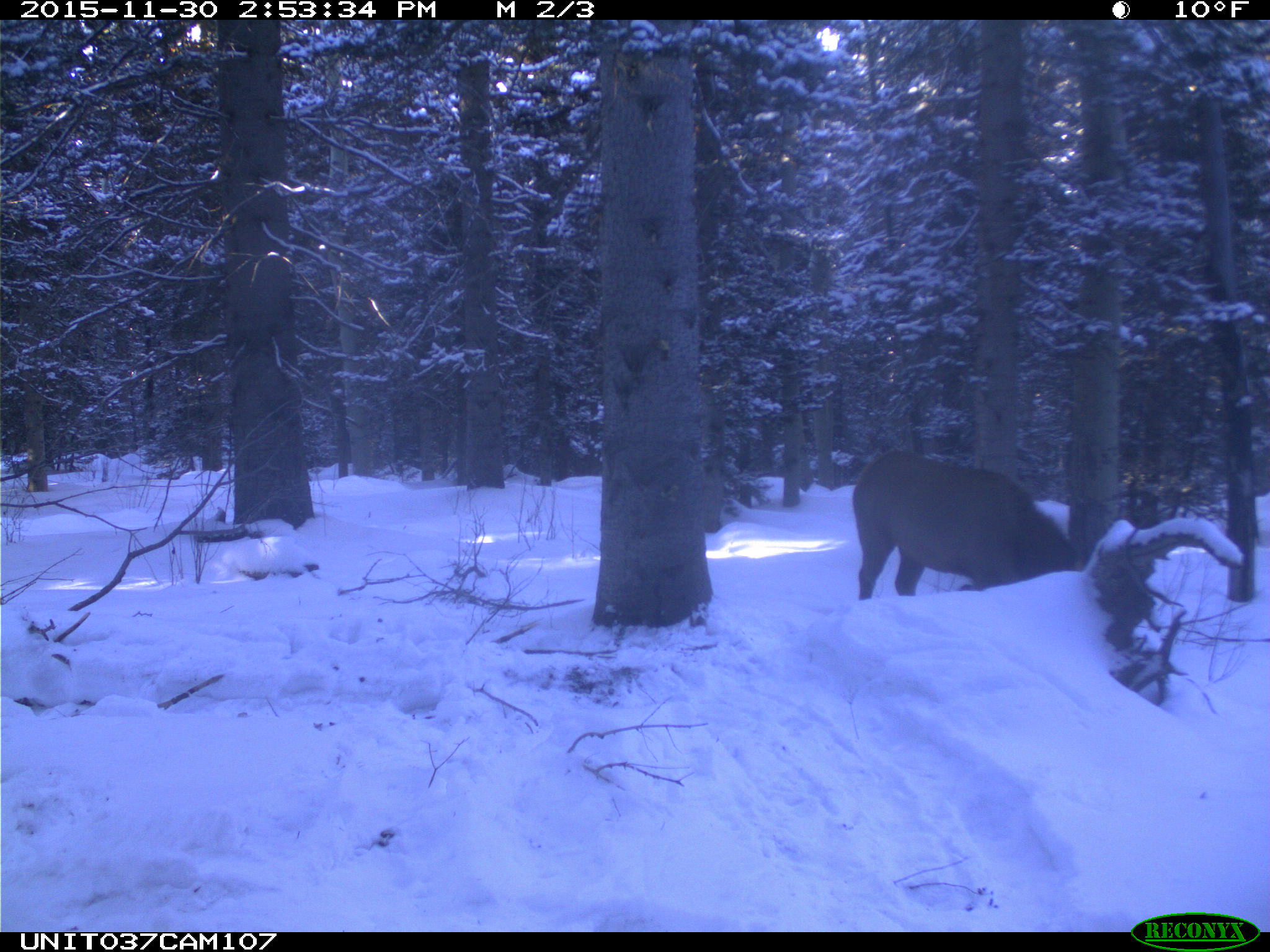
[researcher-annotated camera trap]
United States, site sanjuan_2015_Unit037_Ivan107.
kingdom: Animalia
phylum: Chordata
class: Mammalia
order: Artiodactyla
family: Cervidae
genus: Cervus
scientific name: Cervus elaphus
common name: red deer